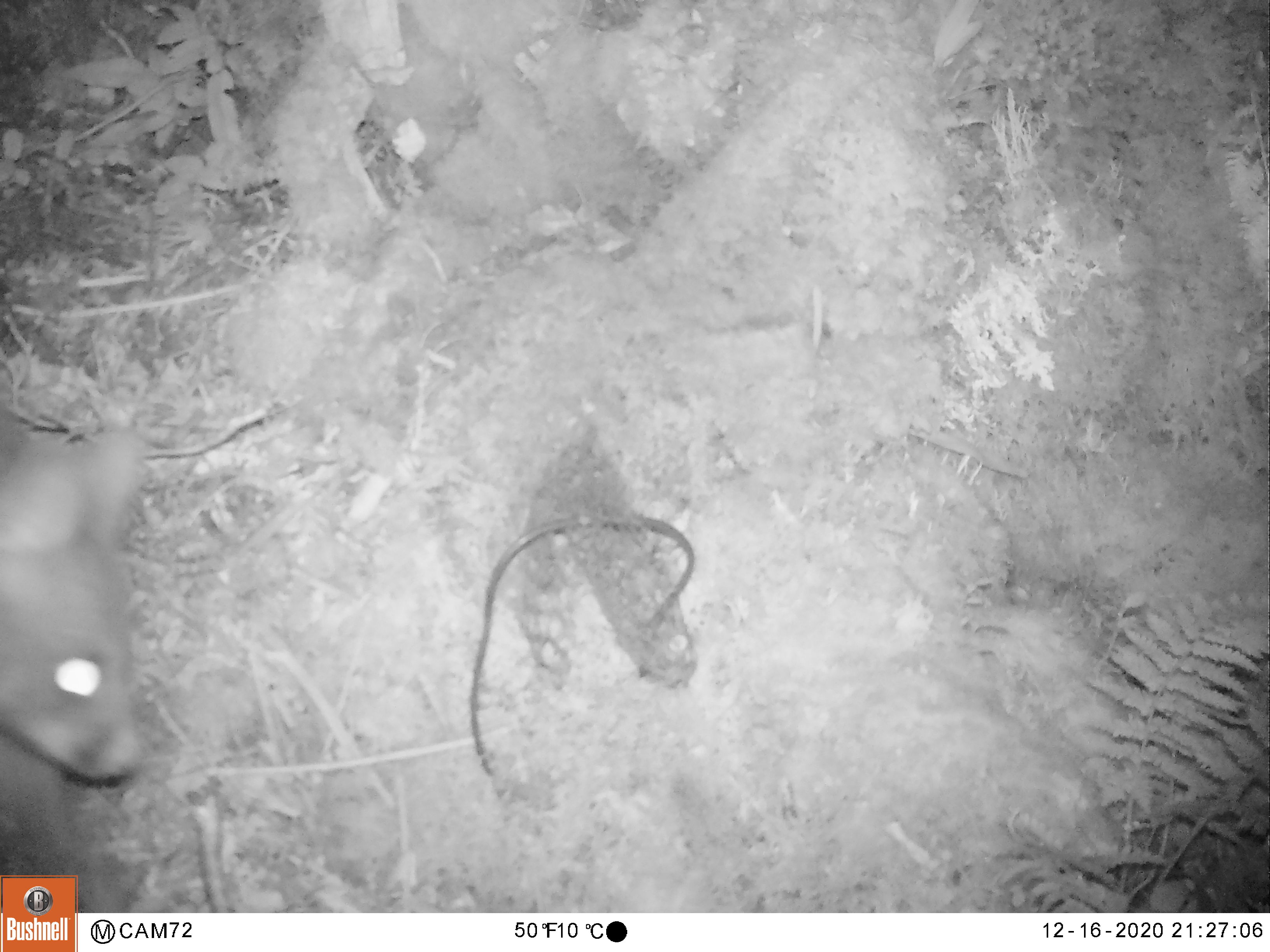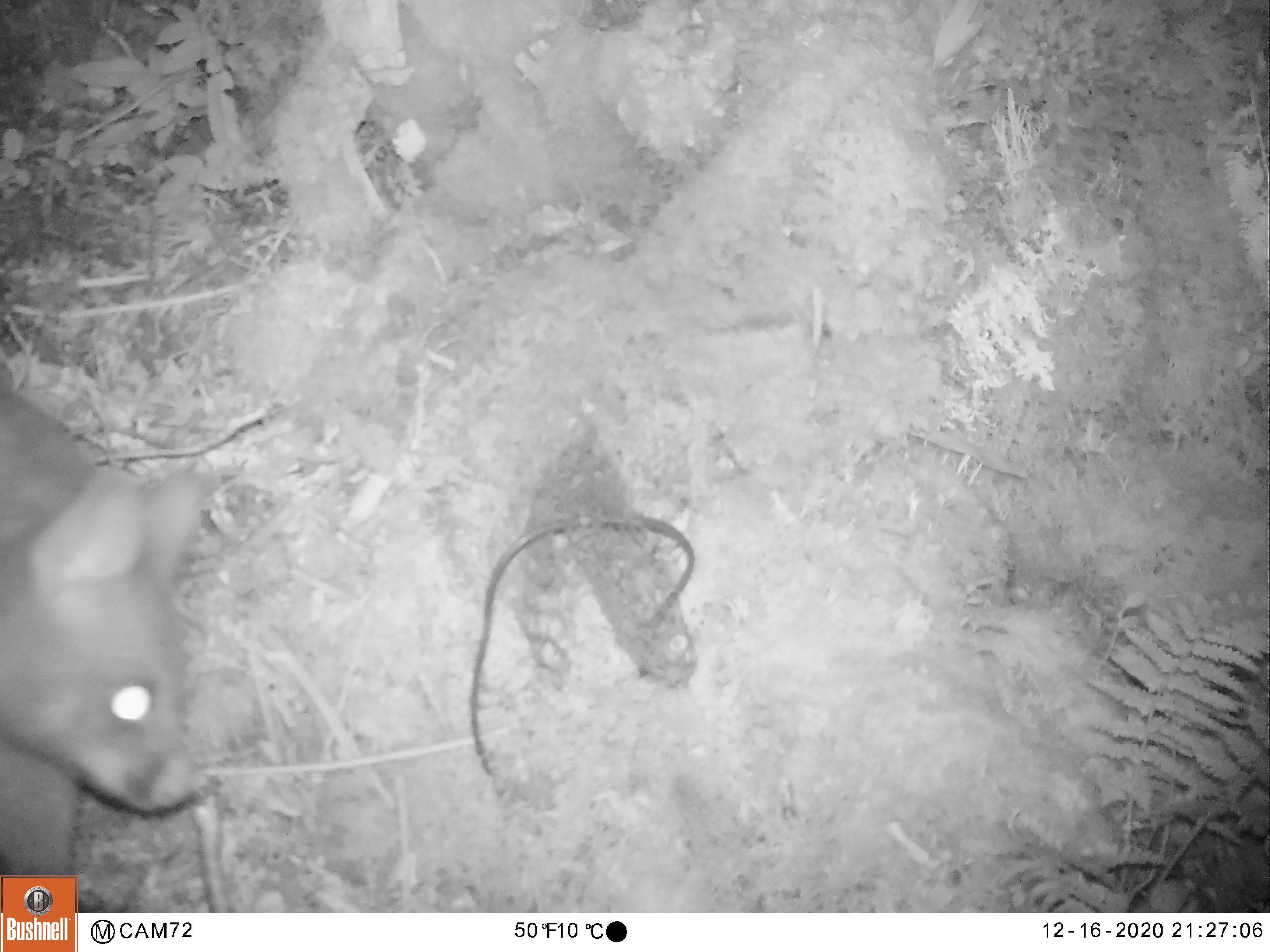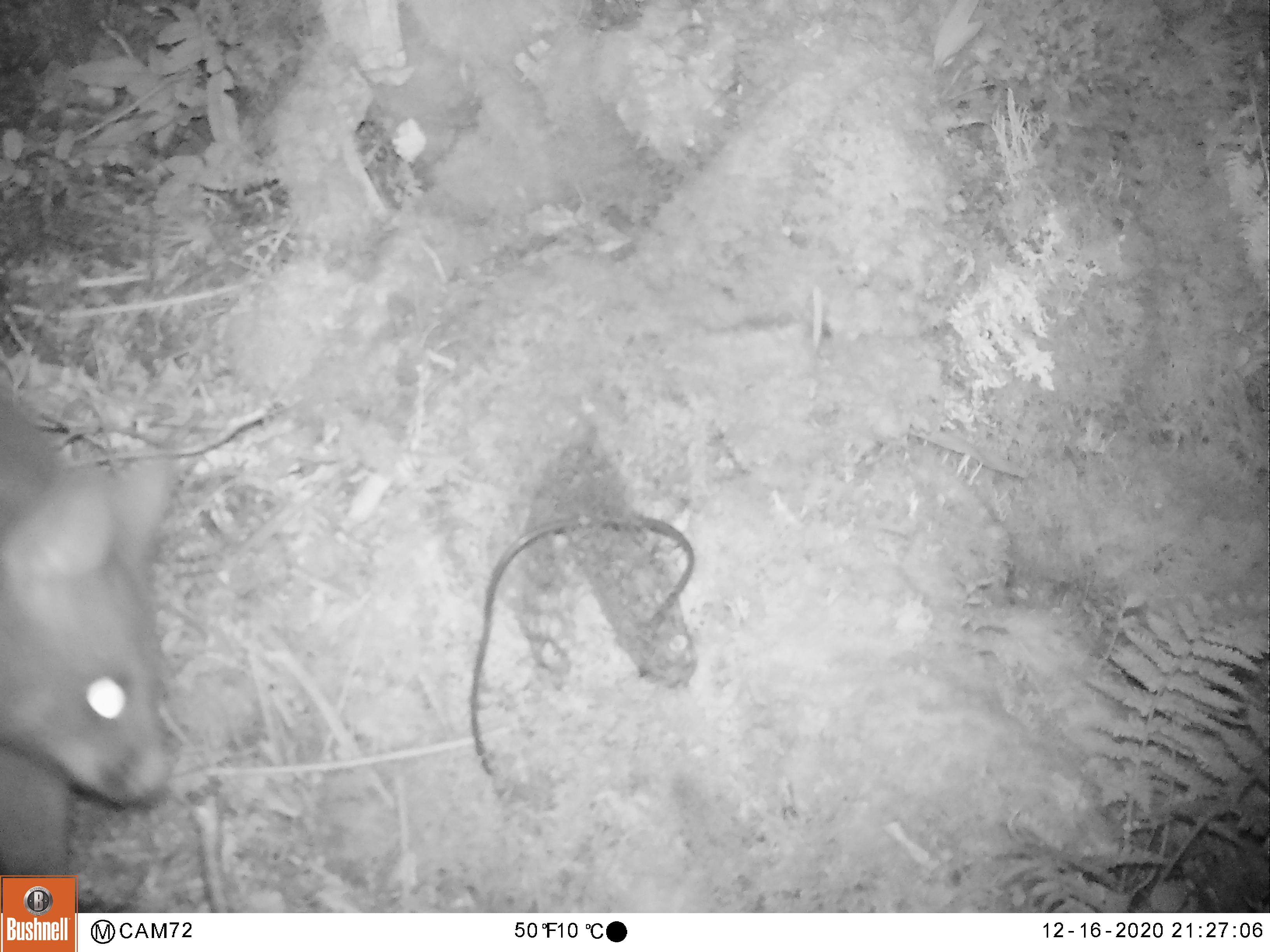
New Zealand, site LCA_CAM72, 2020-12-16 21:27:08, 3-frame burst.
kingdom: Animalia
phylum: Chordata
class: Mammalia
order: Diprotodontia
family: Phalangeridae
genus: Trichosurus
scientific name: Trichosurus vulpecula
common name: common brushtail possum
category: possum